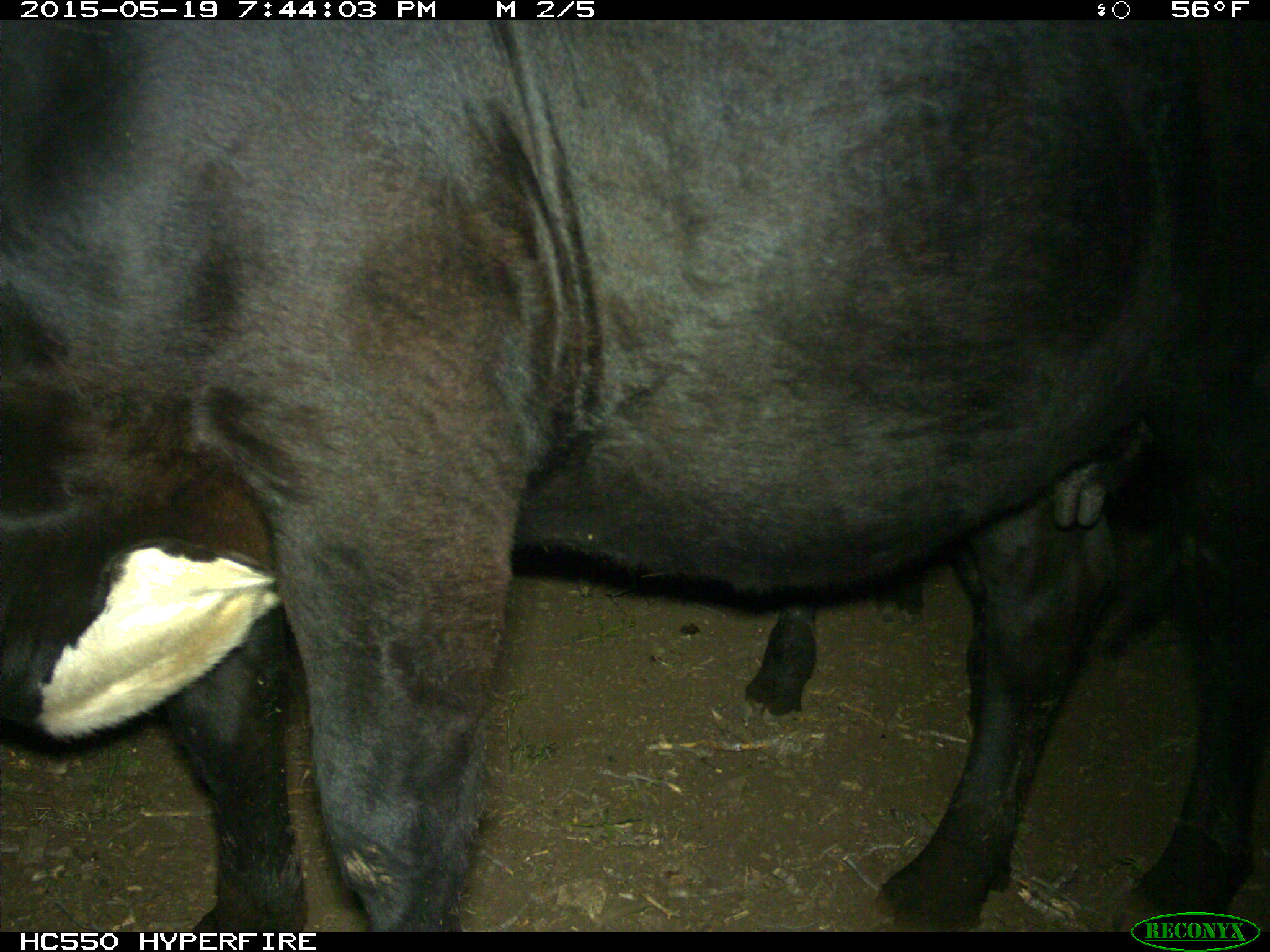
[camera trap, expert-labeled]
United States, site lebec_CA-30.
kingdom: Animalia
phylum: Chordata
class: Mammalia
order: Artiodactyla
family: Bovidae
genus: Bos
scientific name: Bos taurus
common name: domestic cow